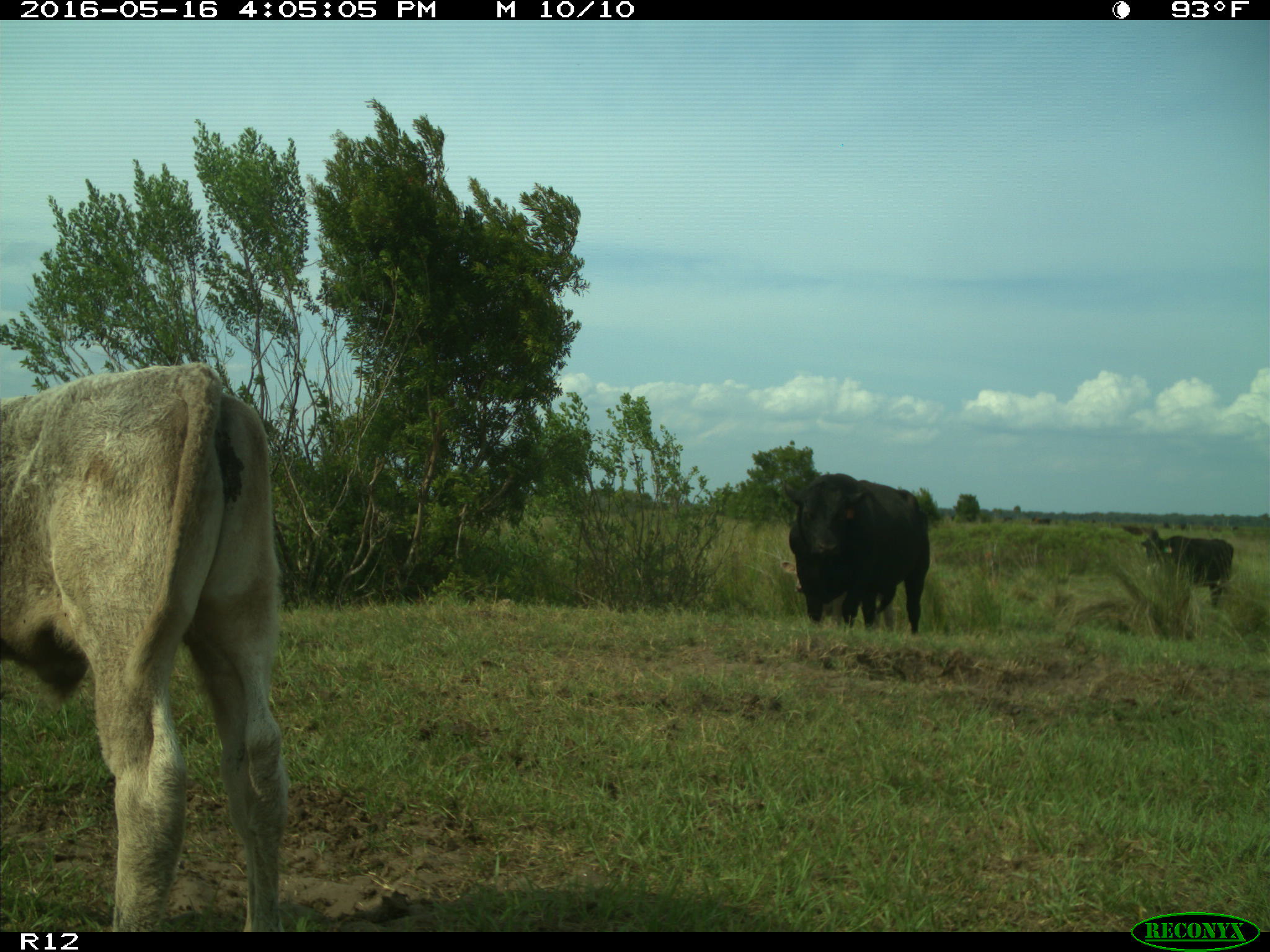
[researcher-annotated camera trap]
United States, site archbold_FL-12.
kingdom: Animalia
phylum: Chordata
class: Mammalia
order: Artiodactyla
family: Bovidae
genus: Bos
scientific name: Bos taurus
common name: domestic cow